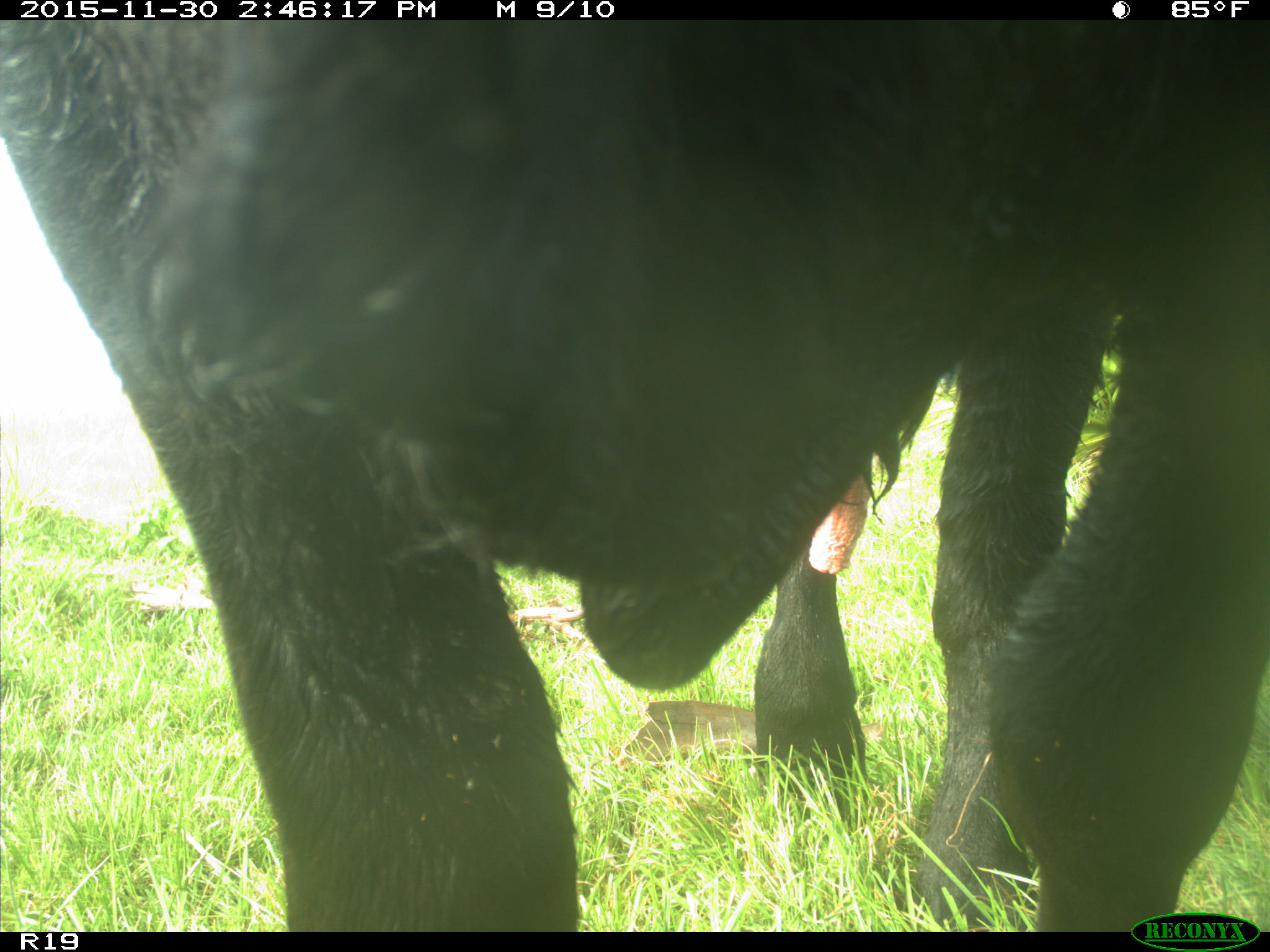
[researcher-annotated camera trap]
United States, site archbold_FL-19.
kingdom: Animalia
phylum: Chordata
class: Mammalia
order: Artiodactyla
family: Bovidae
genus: Bos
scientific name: Bos taurus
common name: domestic cow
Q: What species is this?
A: Bos taurus (domestic cow).